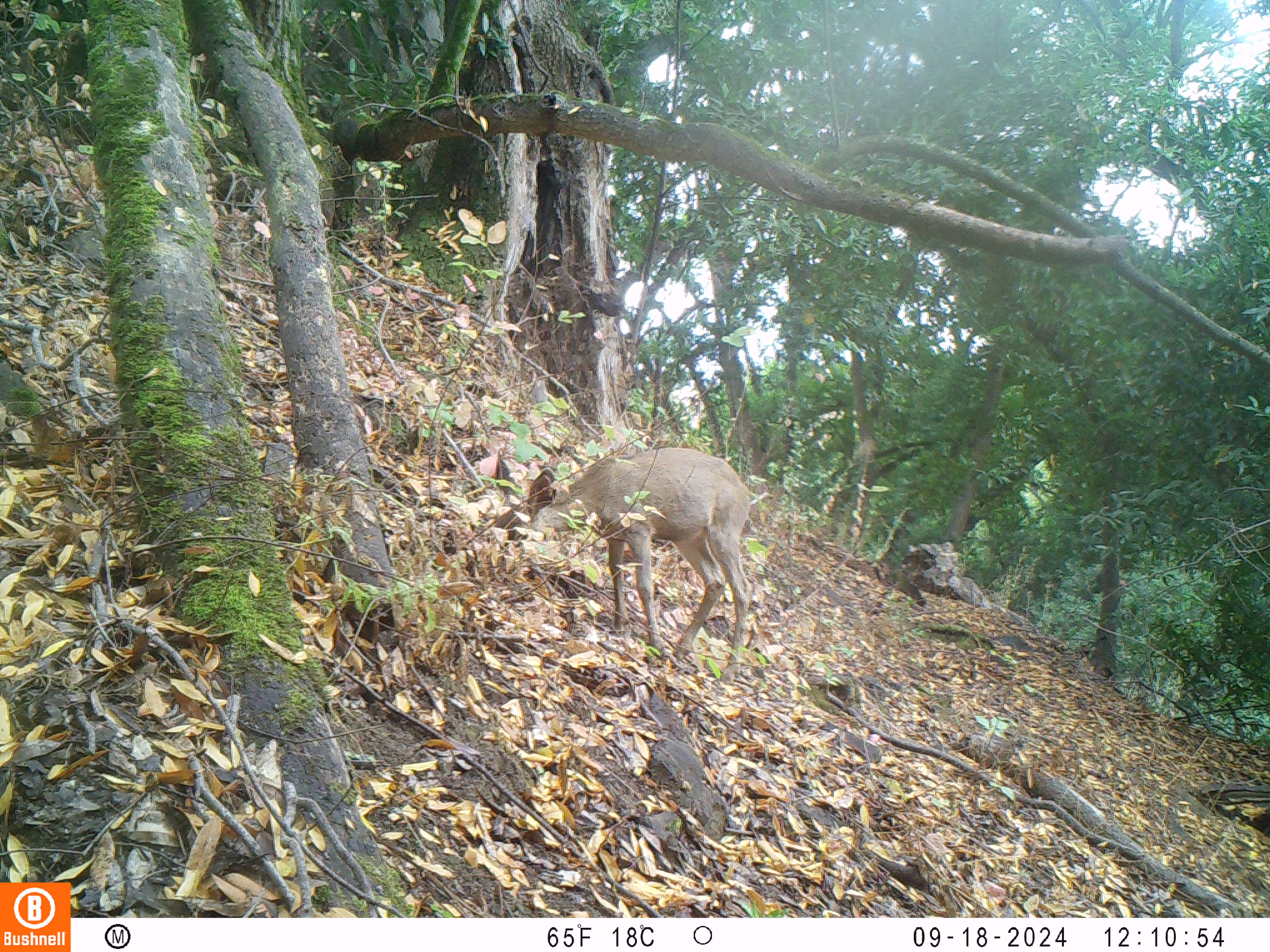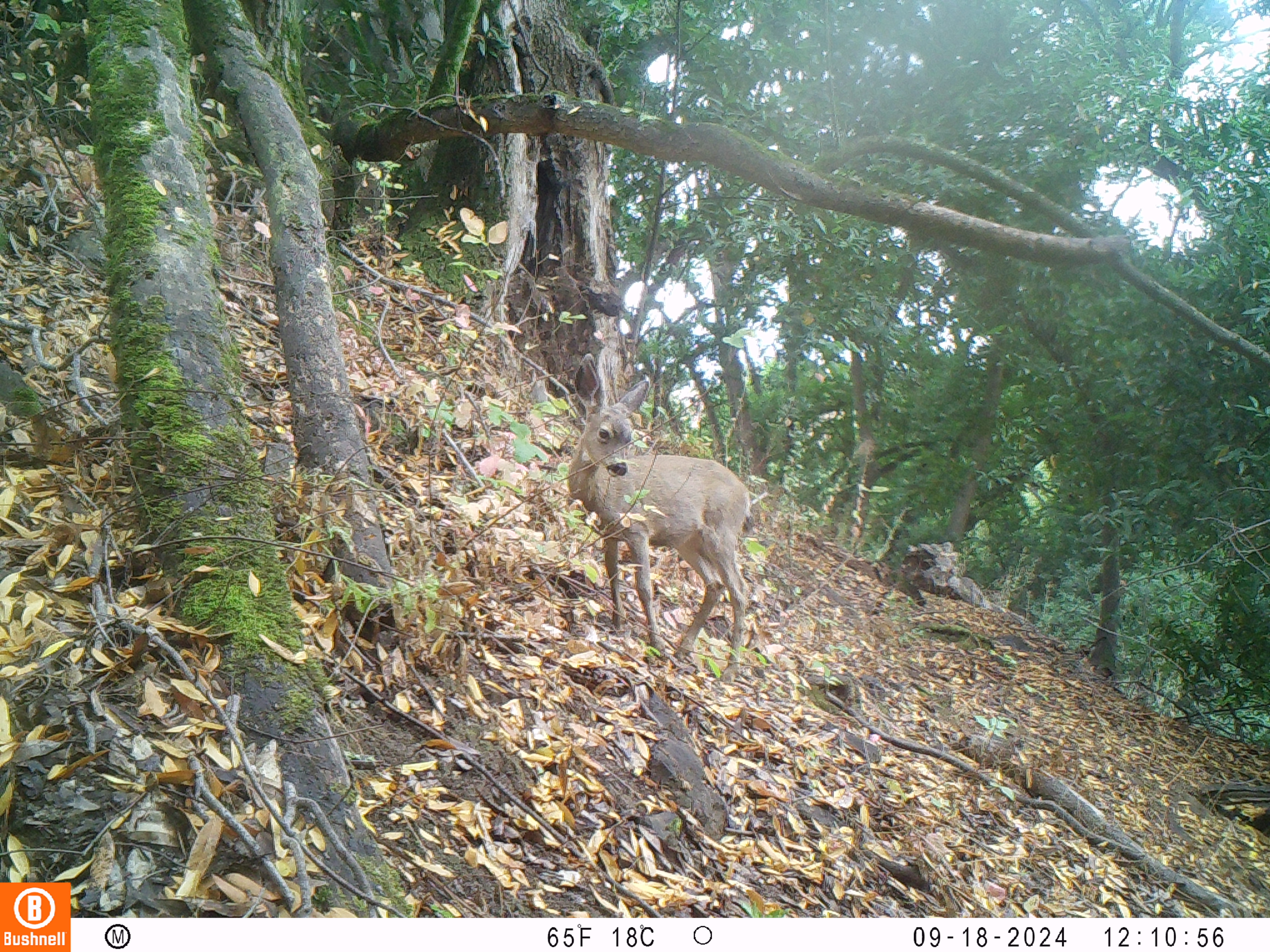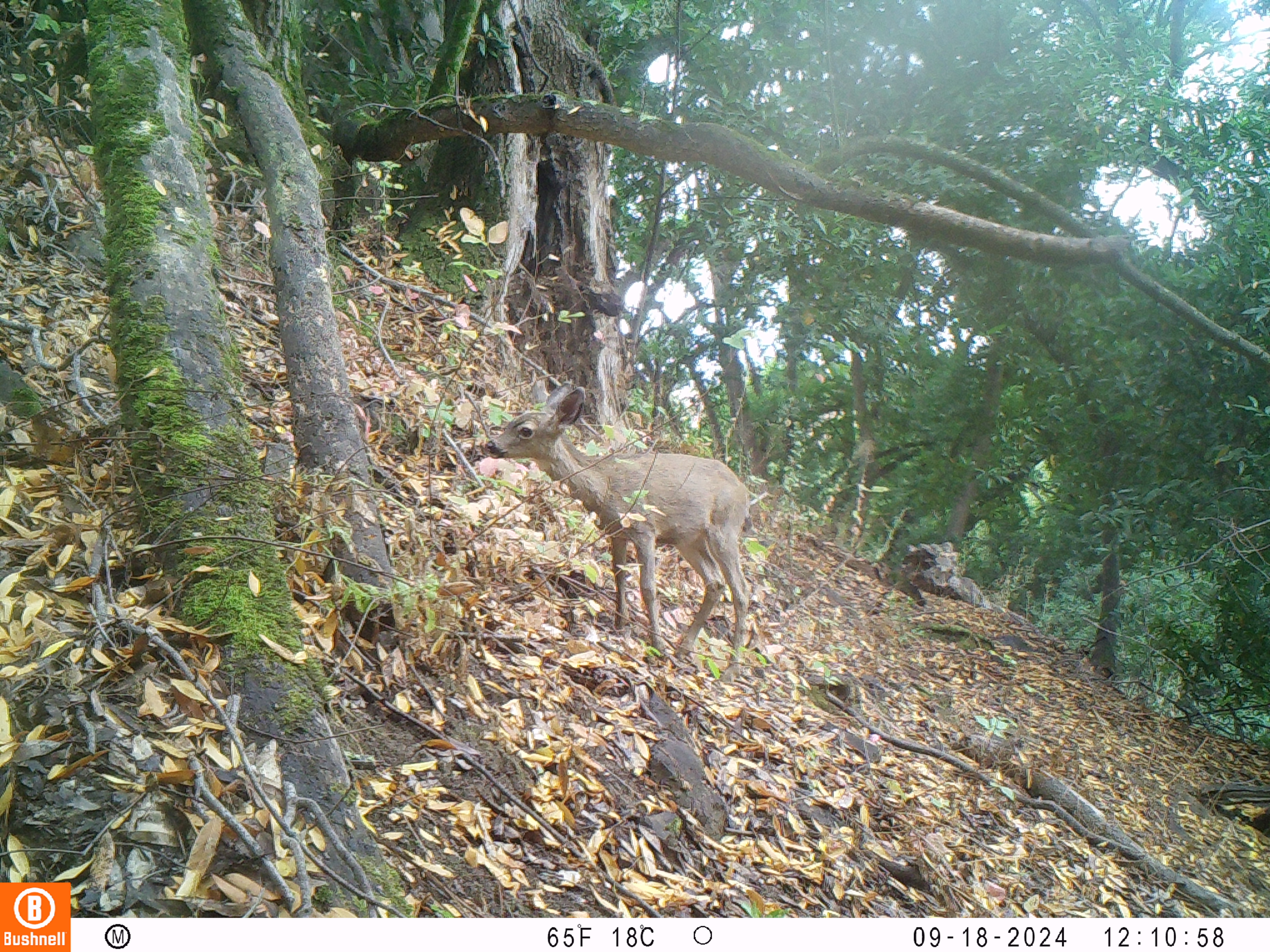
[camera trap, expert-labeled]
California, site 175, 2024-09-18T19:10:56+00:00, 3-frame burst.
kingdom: Animalia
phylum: Chordata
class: Mammalia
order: Artiodactyla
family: Cervidae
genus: Odocoileus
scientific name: Odocoileus hemionus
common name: mule deer